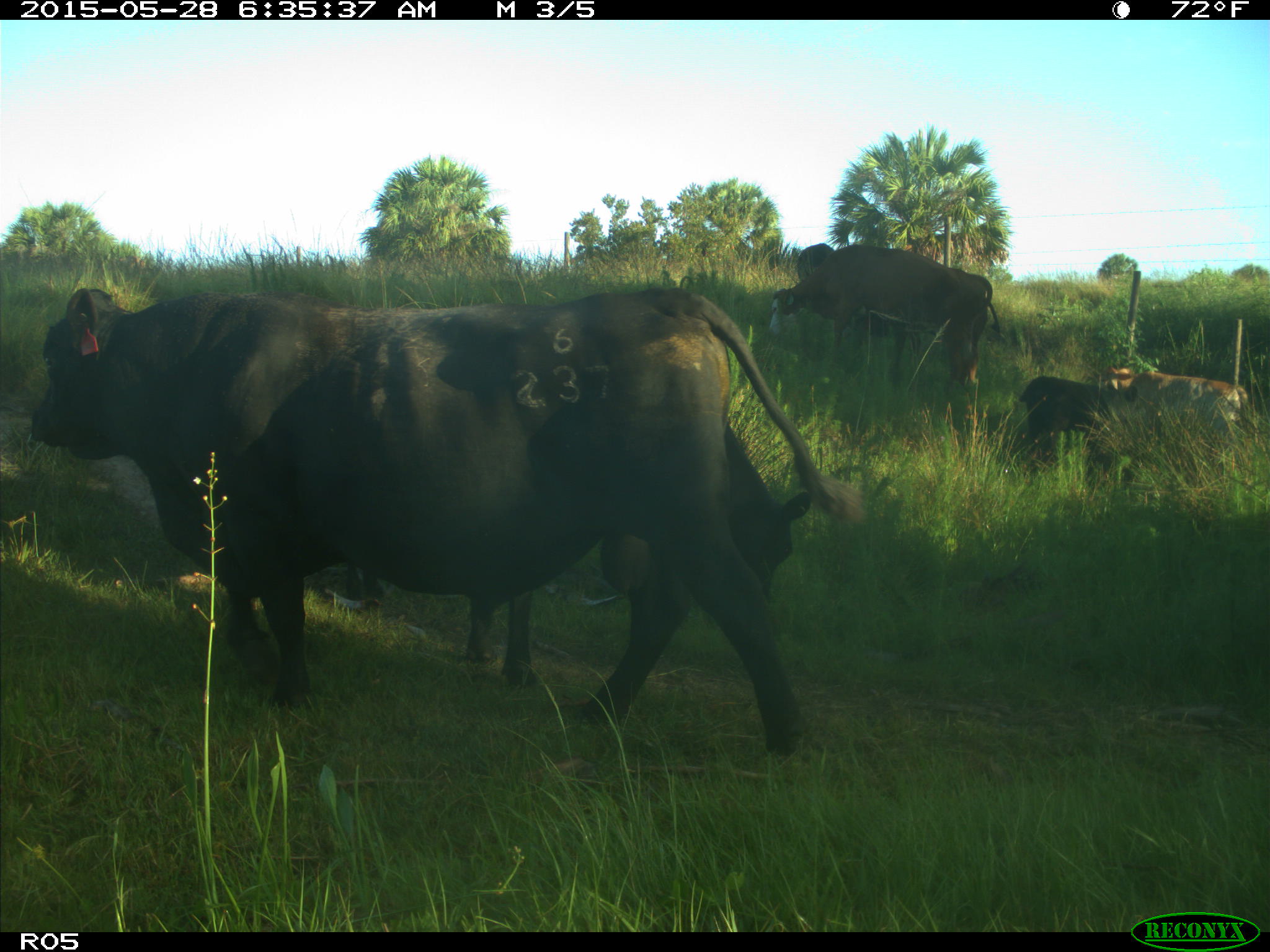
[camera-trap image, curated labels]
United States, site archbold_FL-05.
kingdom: Animalia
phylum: Chordata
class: Mammalia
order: Artiodactyla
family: Bovidae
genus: Bos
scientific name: Bos taurus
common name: domestic cow